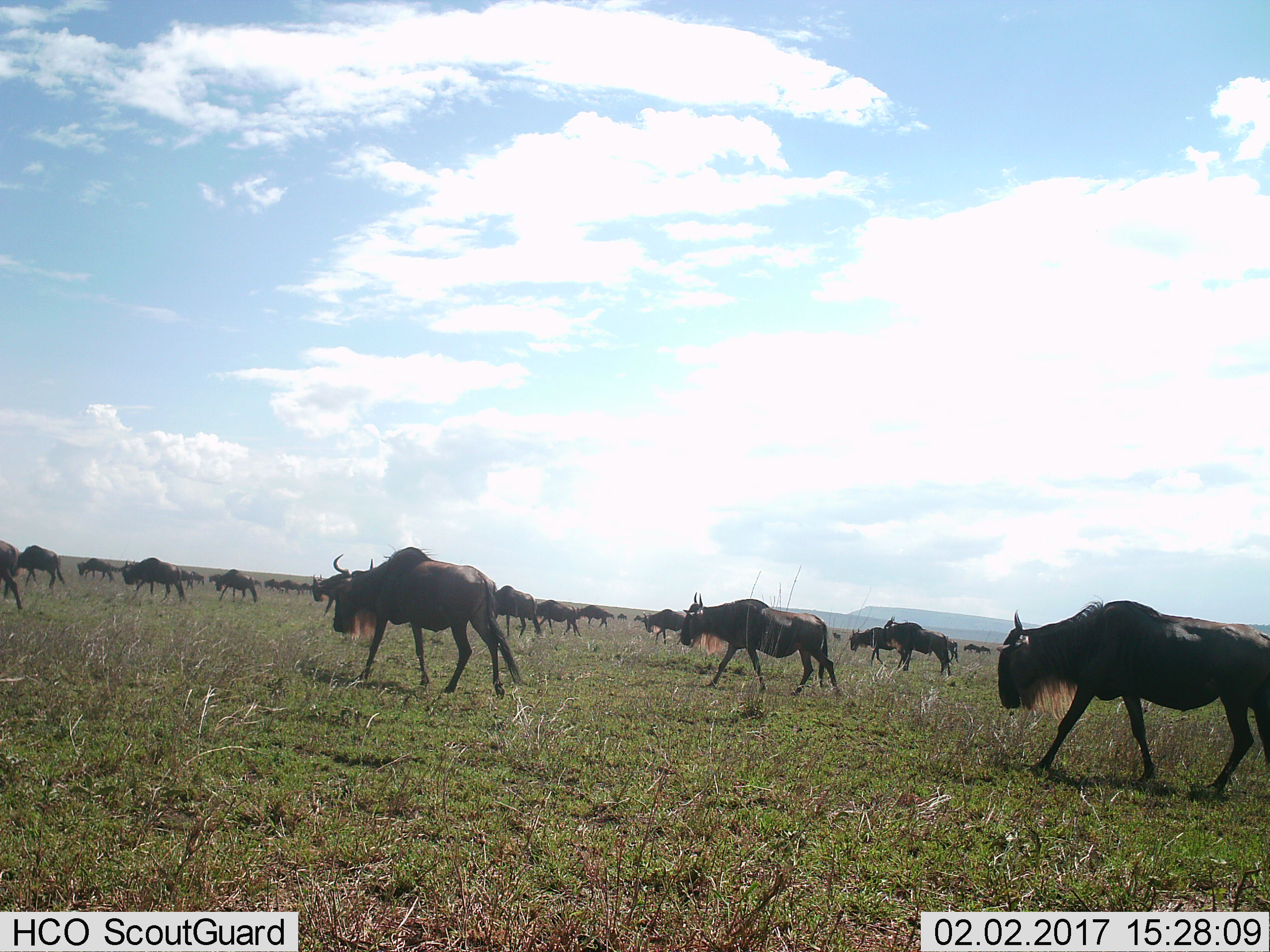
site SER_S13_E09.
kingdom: Animalia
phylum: Chordata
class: Mammalia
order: Artiodactyla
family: Bovidae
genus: Connochaetes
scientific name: Connochaetes taurinus taurinus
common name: blue wildebeest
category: wildebeestblue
Wildebeestblue (blue wildebeest) (Connochaetes taurinus taurinus), count 11-50. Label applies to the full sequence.